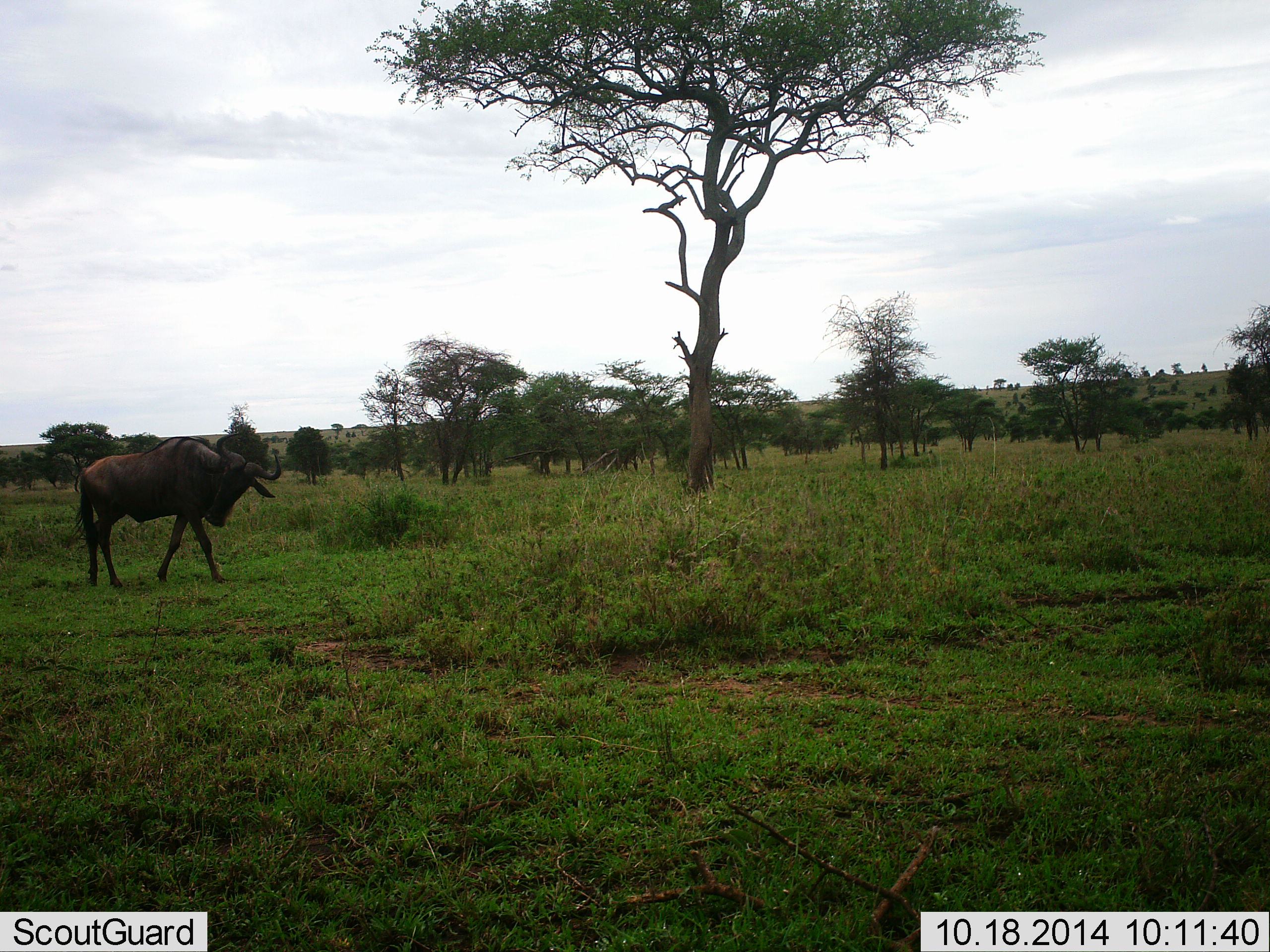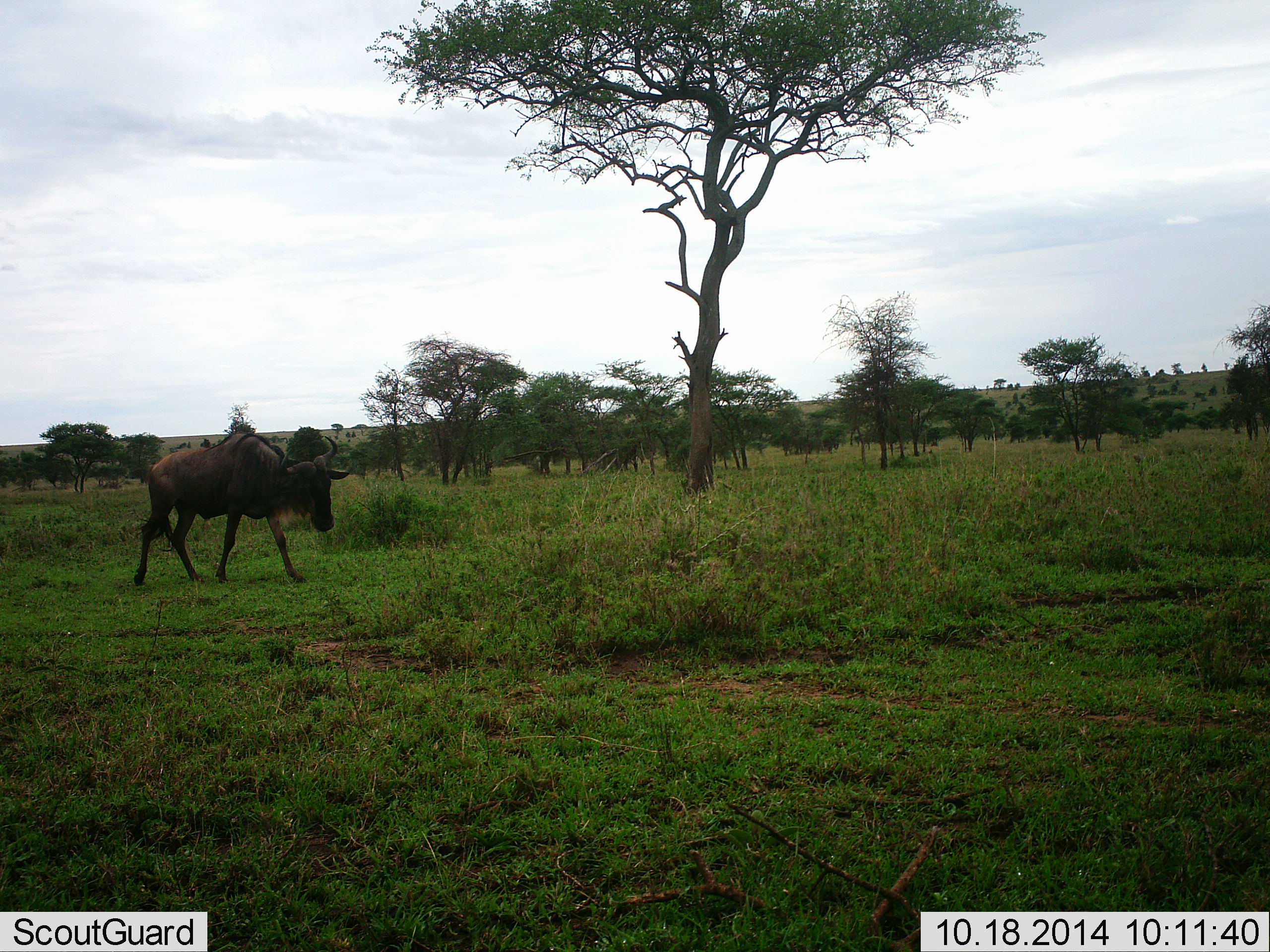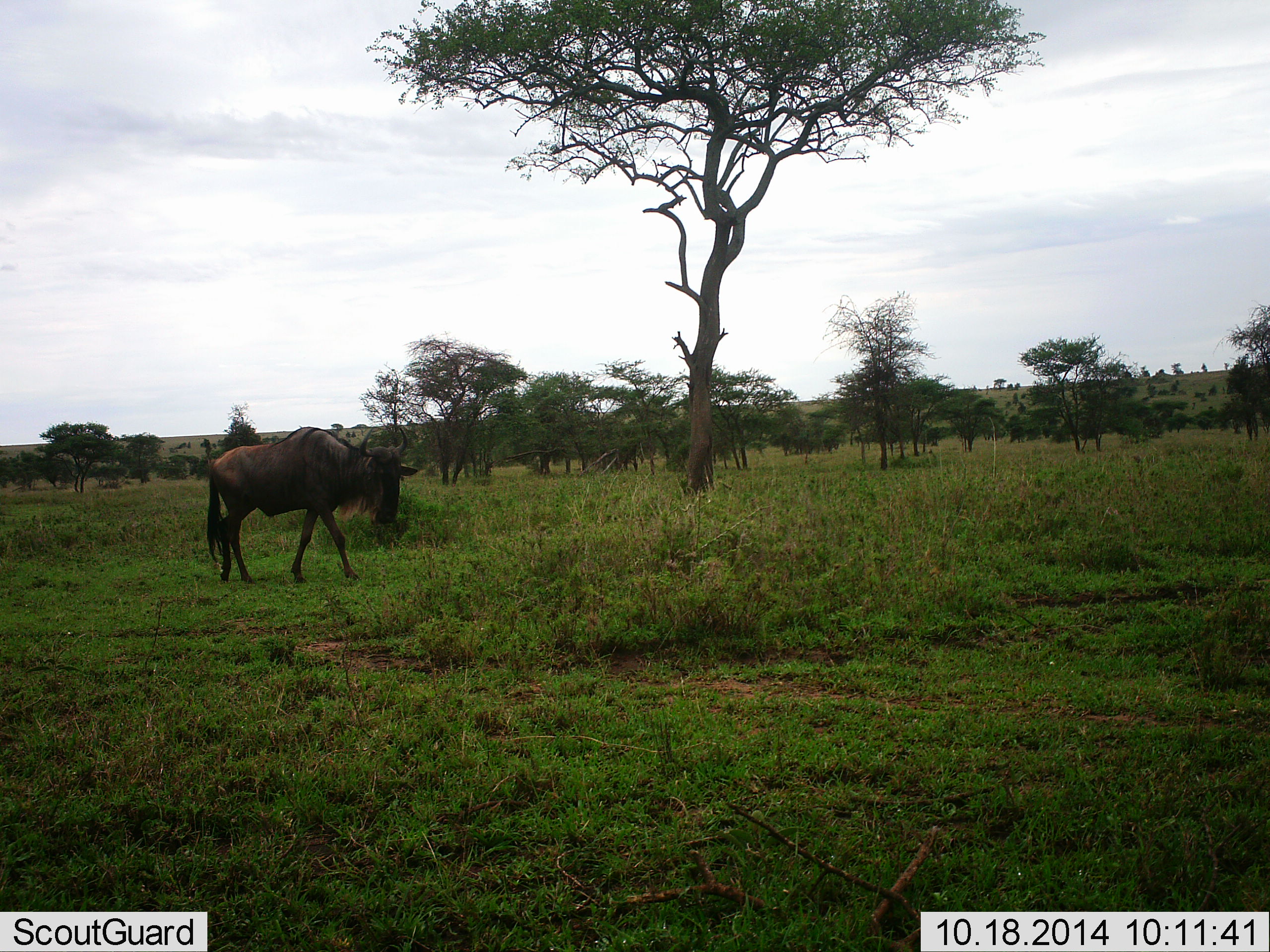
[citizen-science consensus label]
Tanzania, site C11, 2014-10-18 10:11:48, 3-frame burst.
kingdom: Animalia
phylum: Chordata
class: Mammalia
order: Artiodactyla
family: Bovidae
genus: Connochaetes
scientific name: Connochaetes taurinus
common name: blue wildebeest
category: wildebeest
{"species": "wildebeest (blue wildebeest) (Connochaetes taurinus)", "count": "1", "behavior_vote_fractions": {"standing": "10%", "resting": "0%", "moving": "90%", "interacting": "0%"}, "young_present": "0%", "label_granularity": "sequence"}